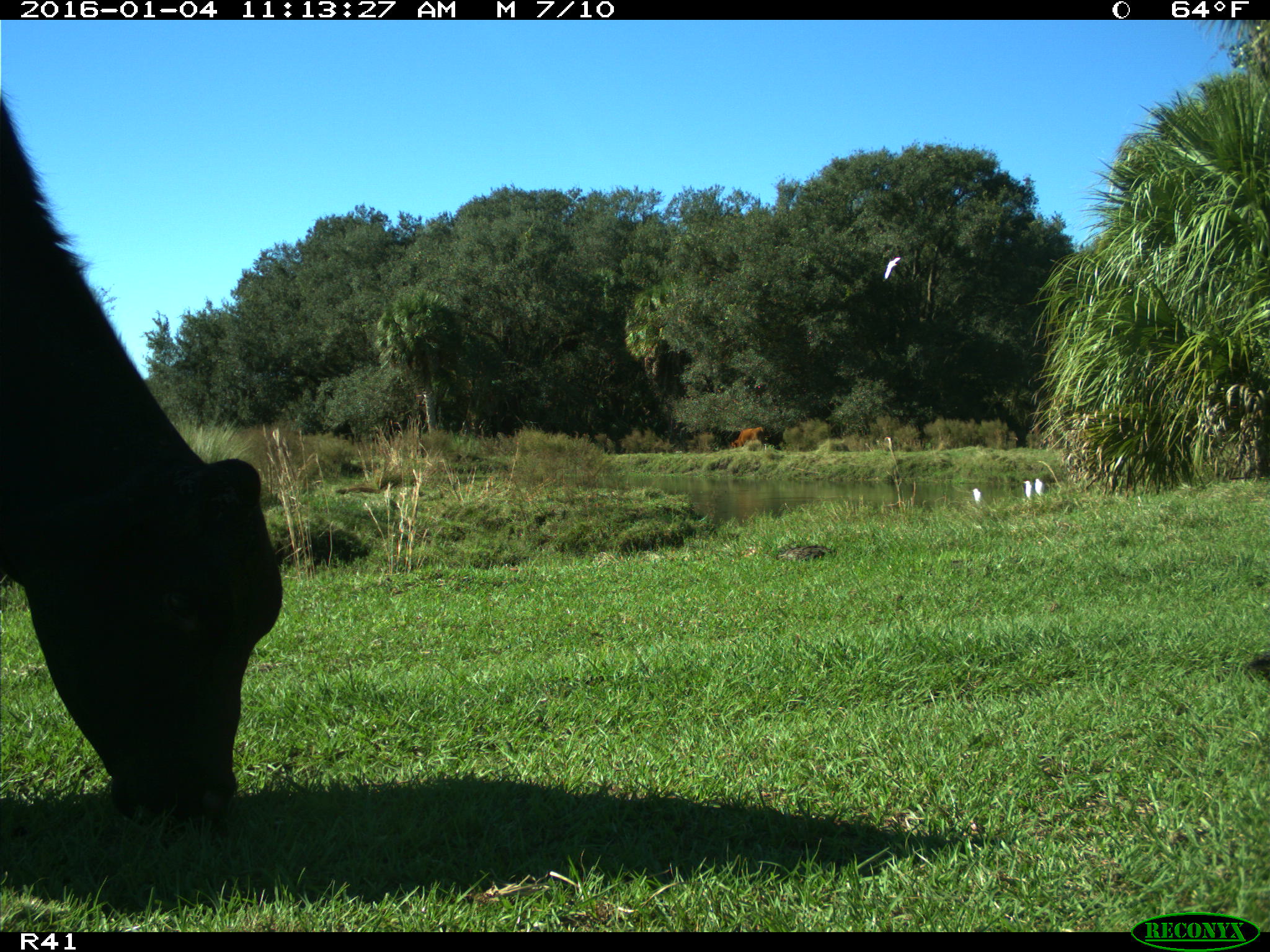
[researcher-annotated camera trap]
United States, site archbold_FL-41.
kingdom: Animalia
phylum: Chordata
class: Mammalia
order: Artiodactyla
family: Bovidae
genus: Bos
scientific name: Bos taurus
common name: domestic cow